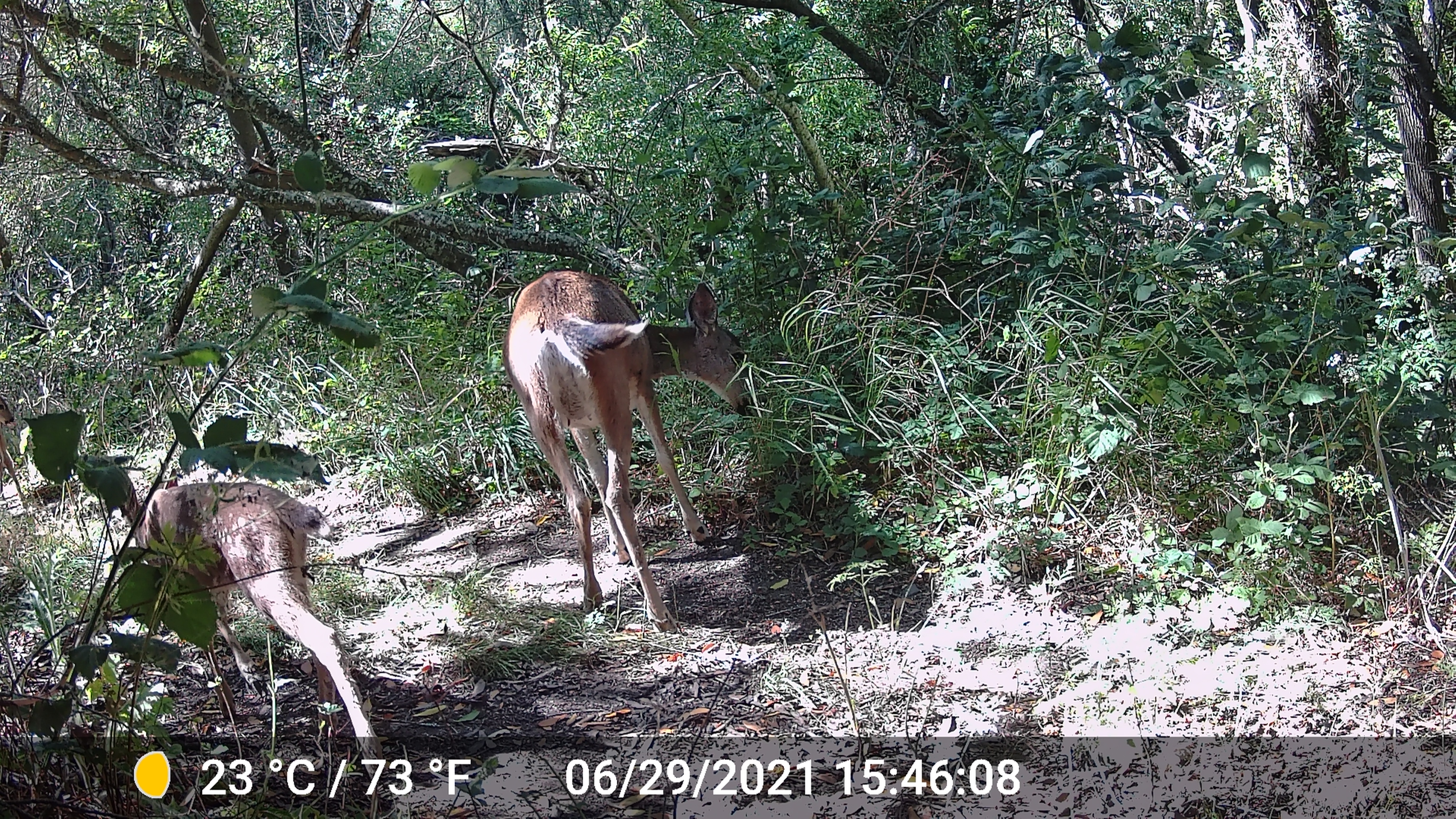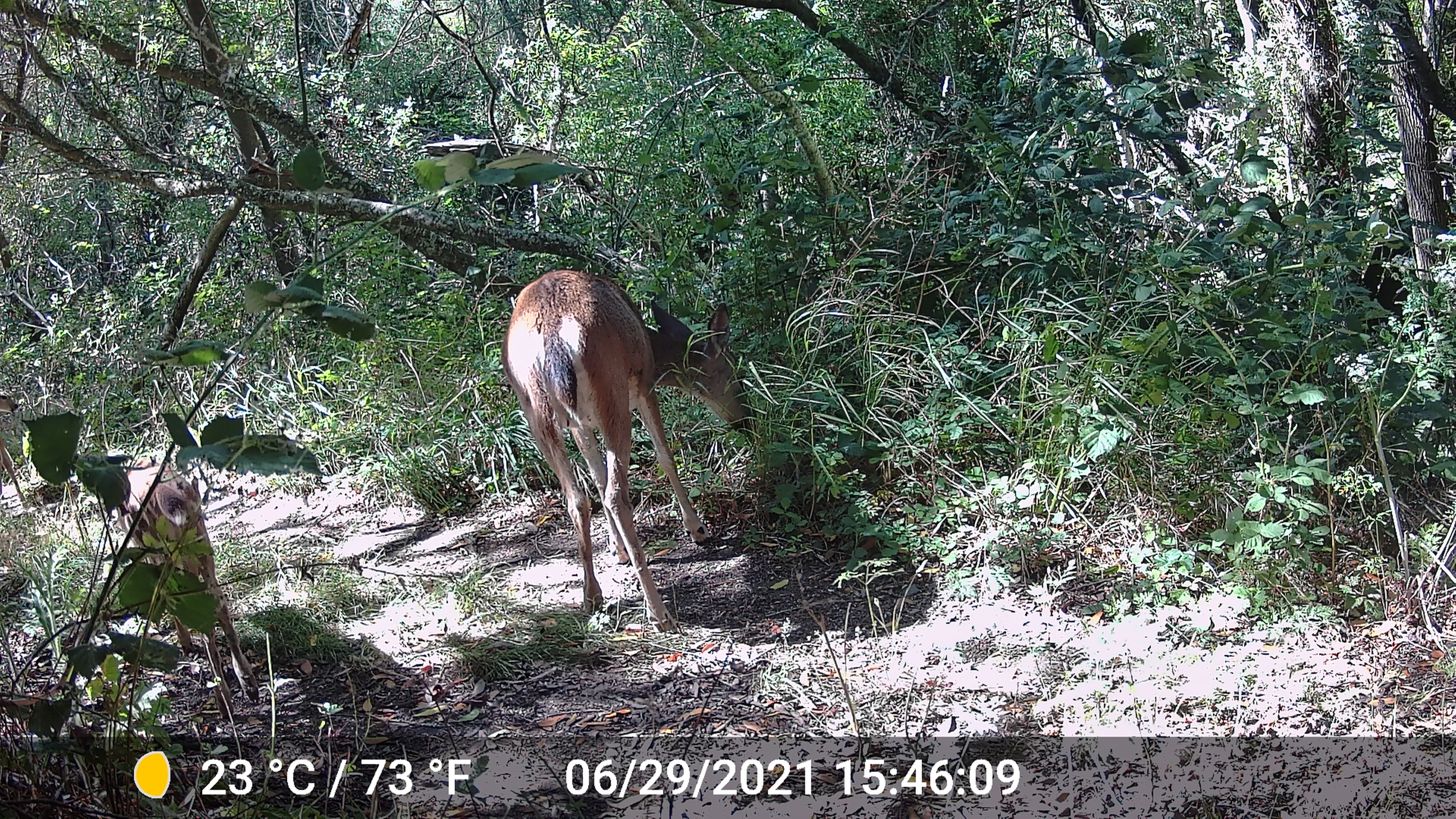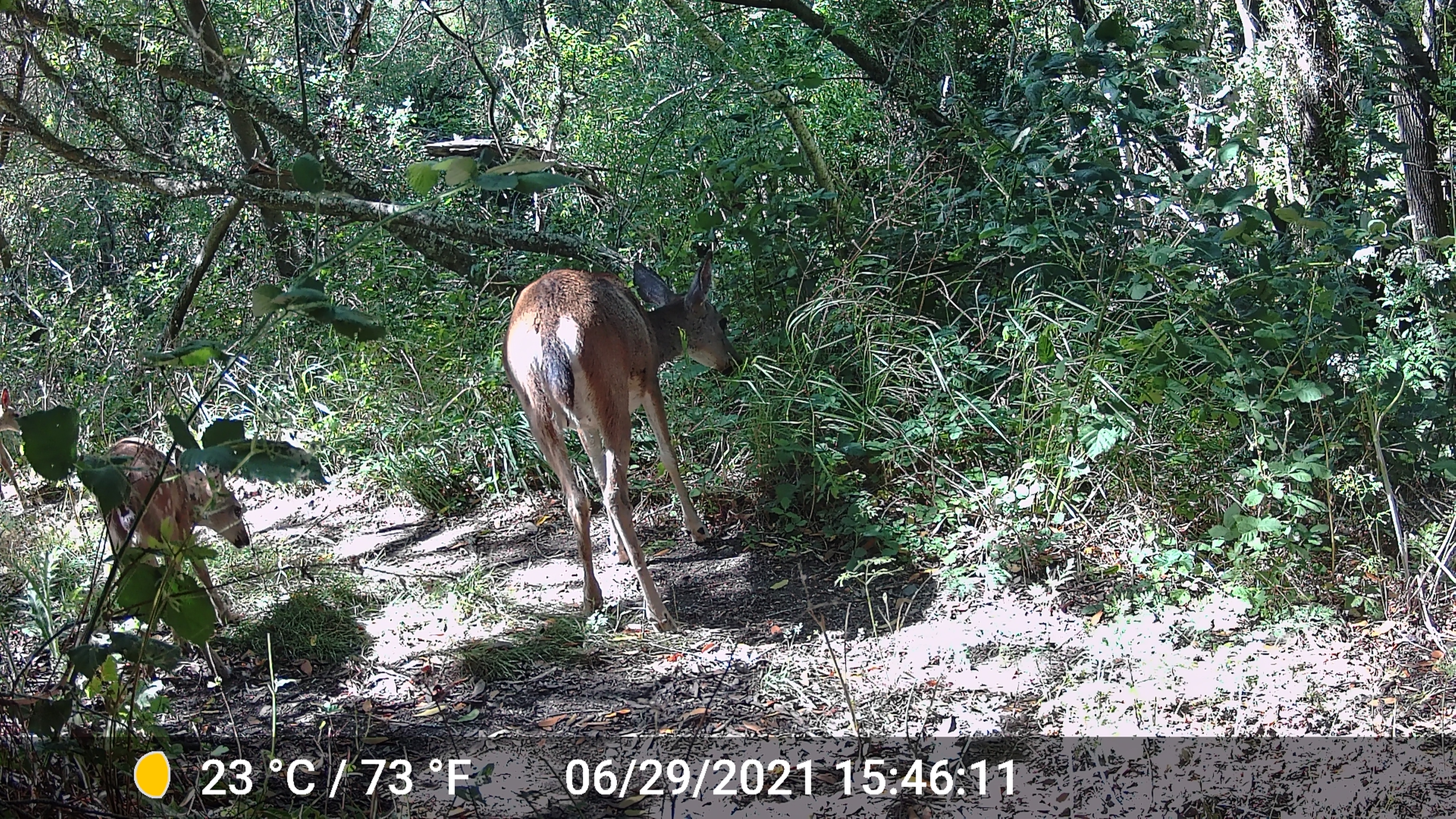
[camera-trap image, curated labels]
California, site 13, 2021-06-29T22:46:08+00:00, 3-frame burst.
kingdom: Animalia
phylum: Chordata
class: Mammalia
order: Artiodactyla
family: Cervidae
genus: Odocoileus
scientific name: Odocoileus hemionus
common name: mule deer